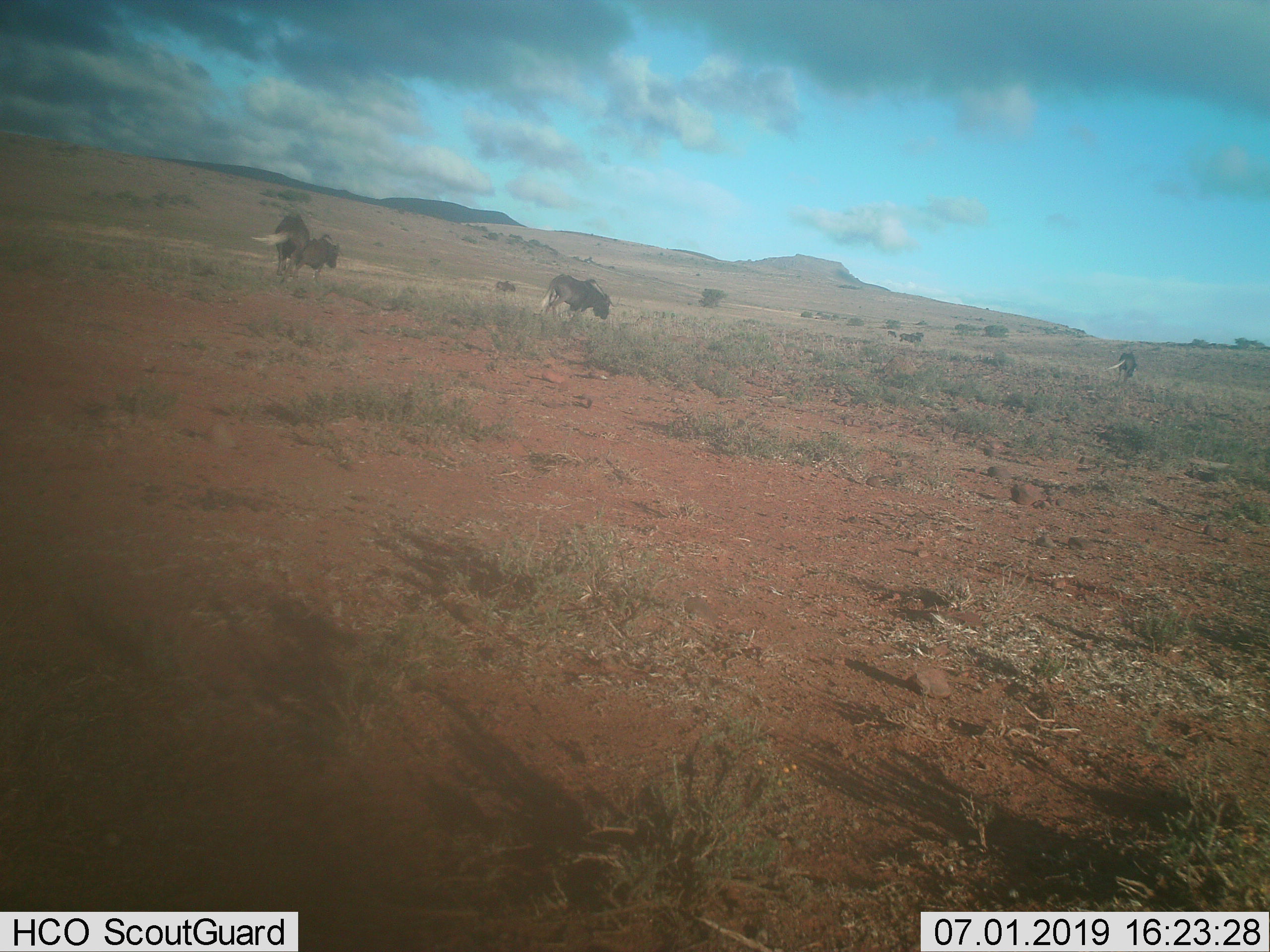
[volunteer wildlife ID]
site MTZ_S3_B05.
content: unidentified animal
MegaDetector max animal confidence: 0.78